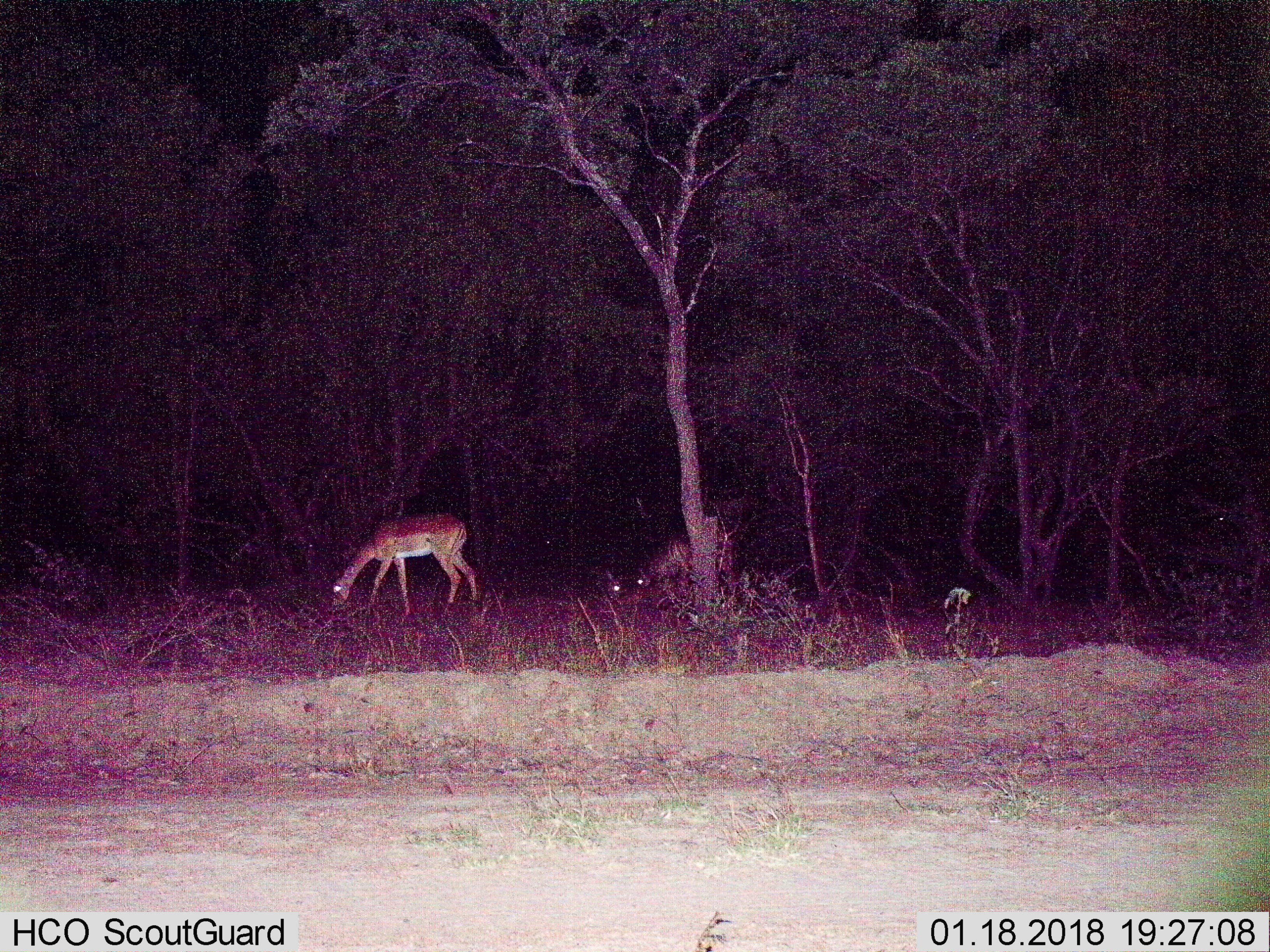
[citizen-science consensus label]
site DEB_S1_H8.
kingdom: Animalia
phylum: Chordata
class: Mammalia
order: Artiodactyla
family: Bovidae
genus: Aepyceros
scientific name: Aepyceros melampus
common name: impala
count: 3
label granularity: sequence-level